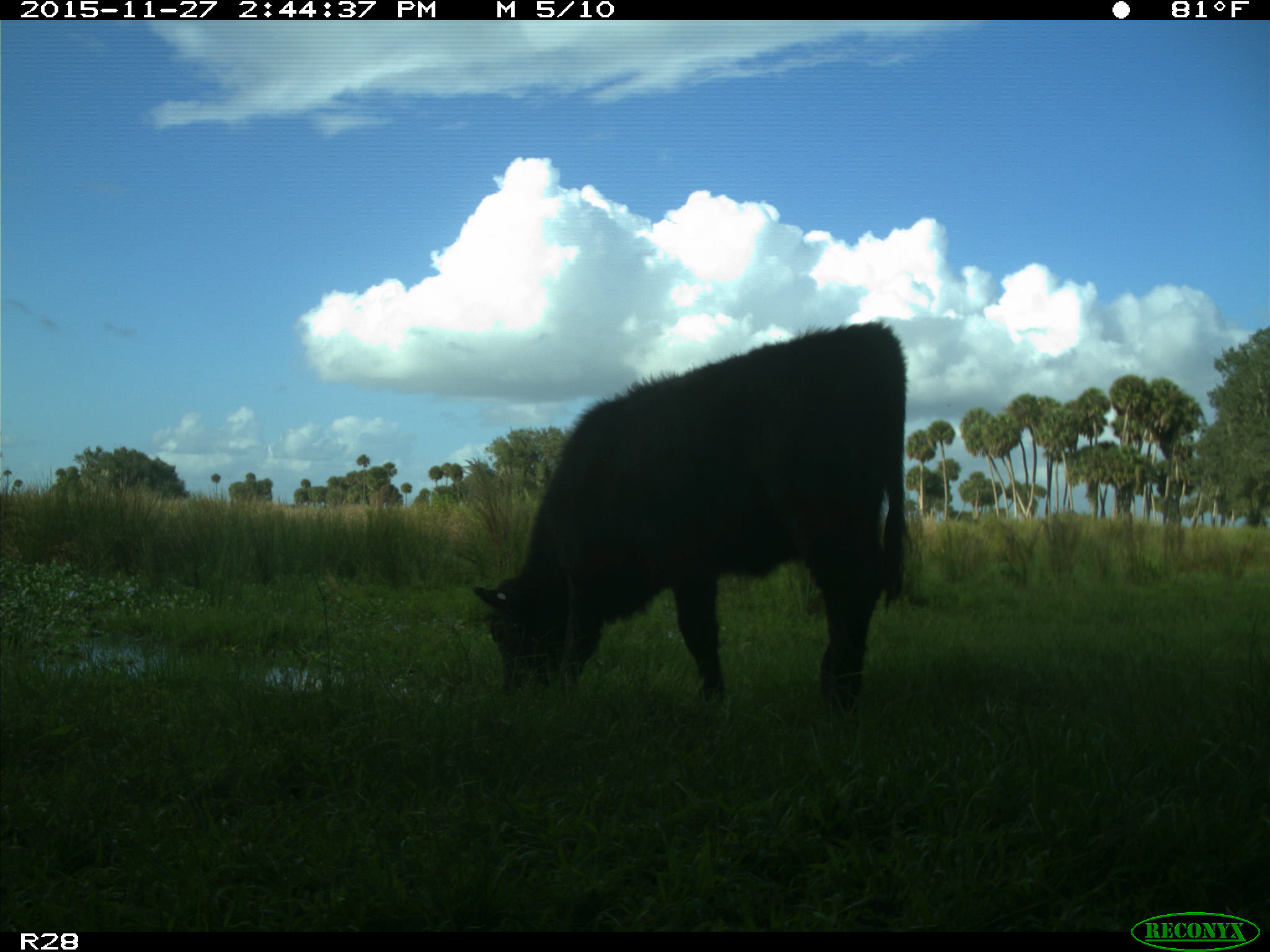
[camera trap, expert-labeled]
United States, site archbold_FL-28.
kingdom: Animalia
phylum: Chordata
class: Mammalia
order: Artiodactyla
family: Bovidae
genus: Bos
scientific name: Bos taurus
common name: domestic cow